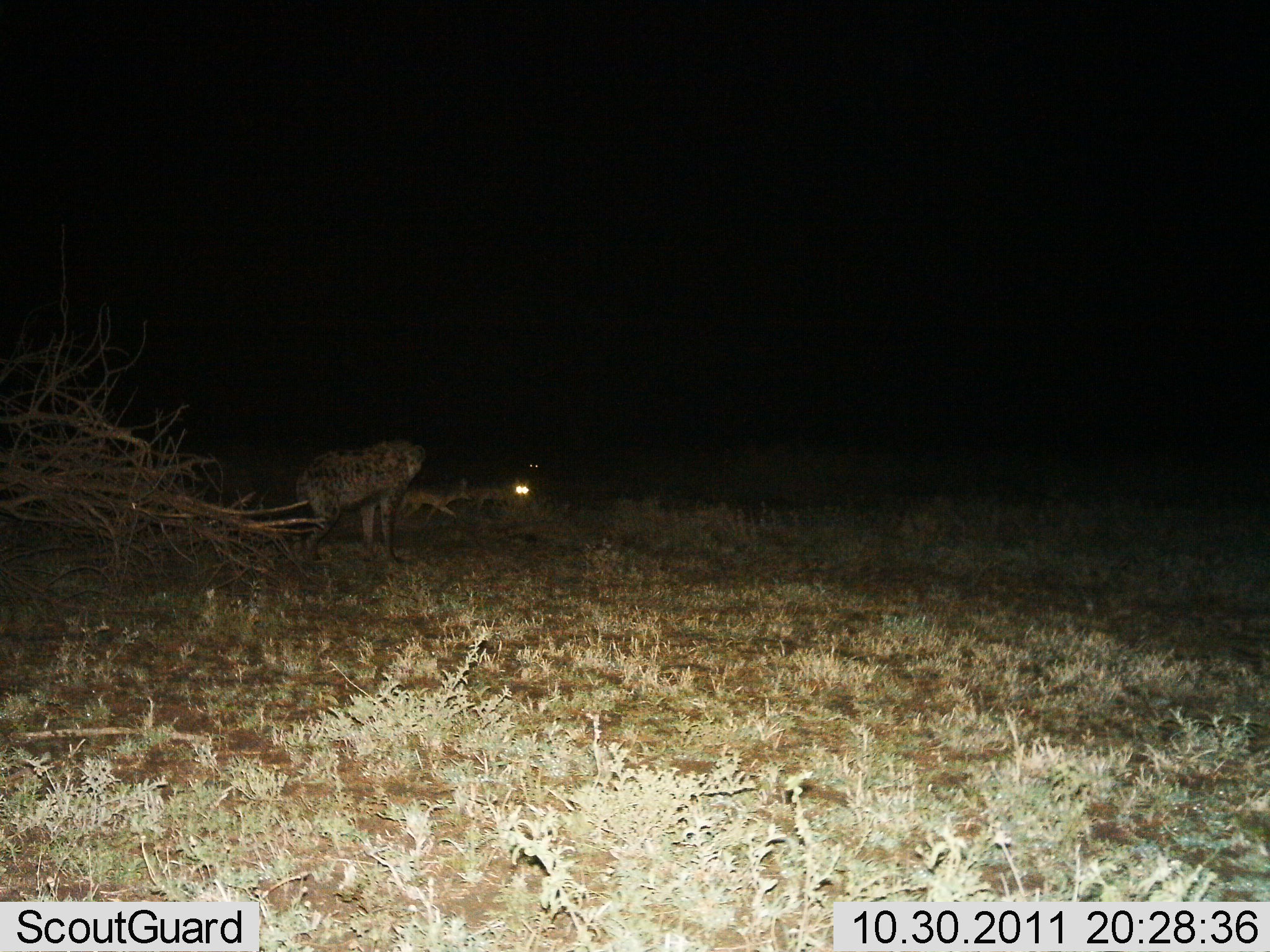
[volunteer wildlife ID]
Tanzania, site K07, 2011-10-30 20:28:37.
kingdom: Animalia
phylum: Chordata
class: Mammalia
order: Carnivora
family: Hyaenidae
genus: Crocuta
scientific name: Crocuta crocuta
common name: spotted hyena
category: hyenaspotted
Hyenaspotted (spotted hyena) (Crocuta crocuta), count 1. Behavior (volunteer vote fractions): standing 69%, resting 8%, moving 15%, interacting 23%. Young present (vote fraction): 8%. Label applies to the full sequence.